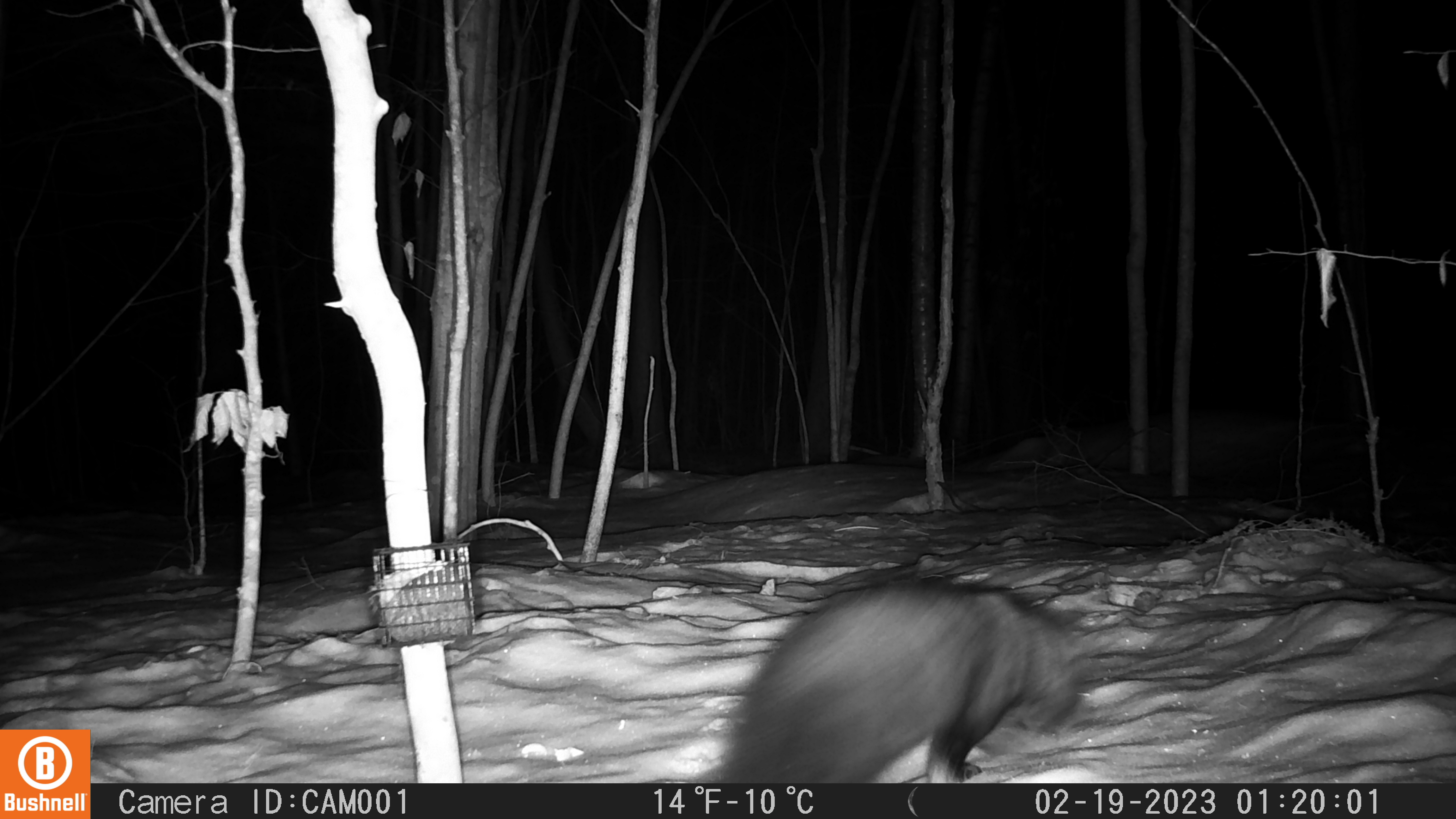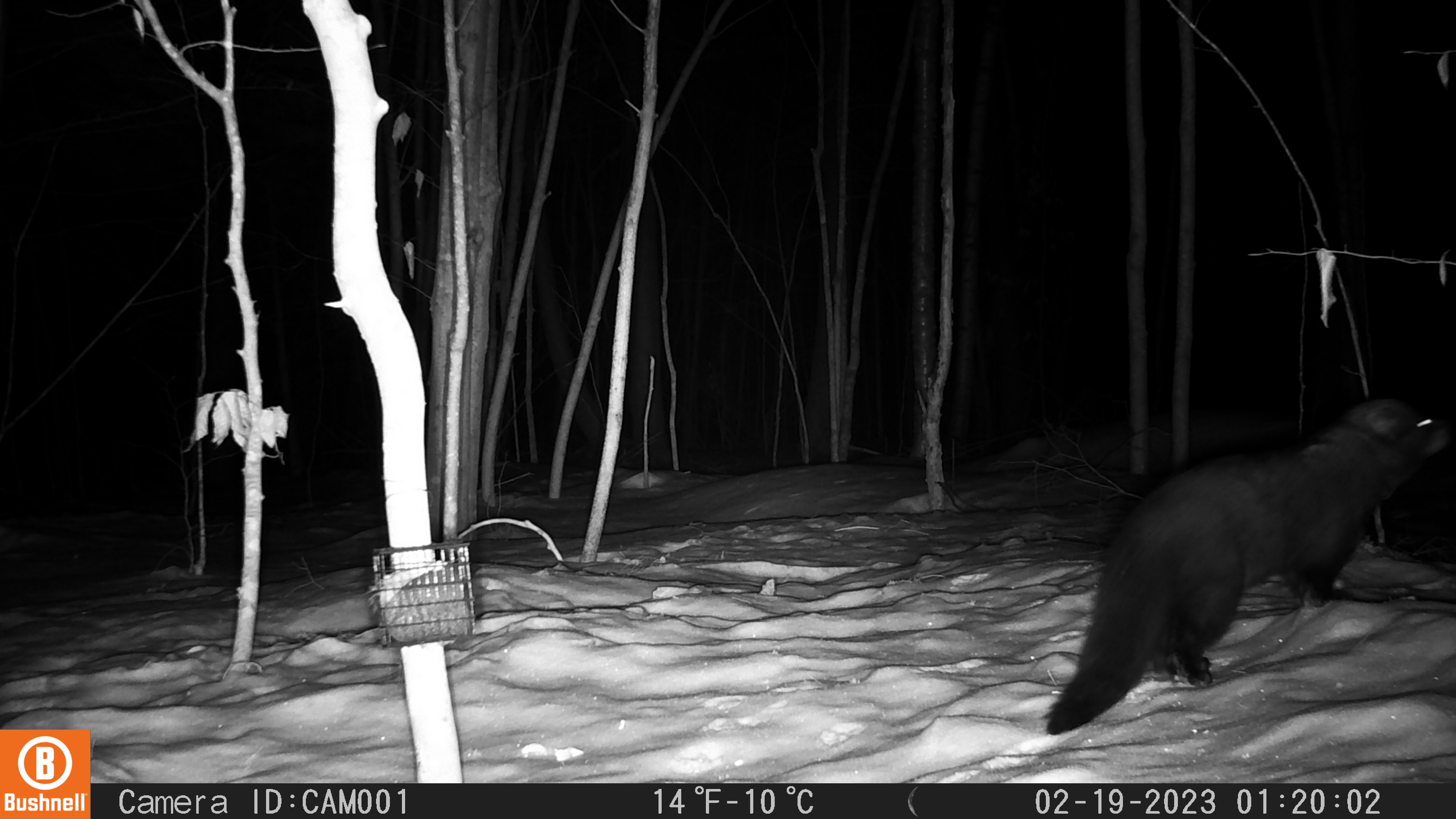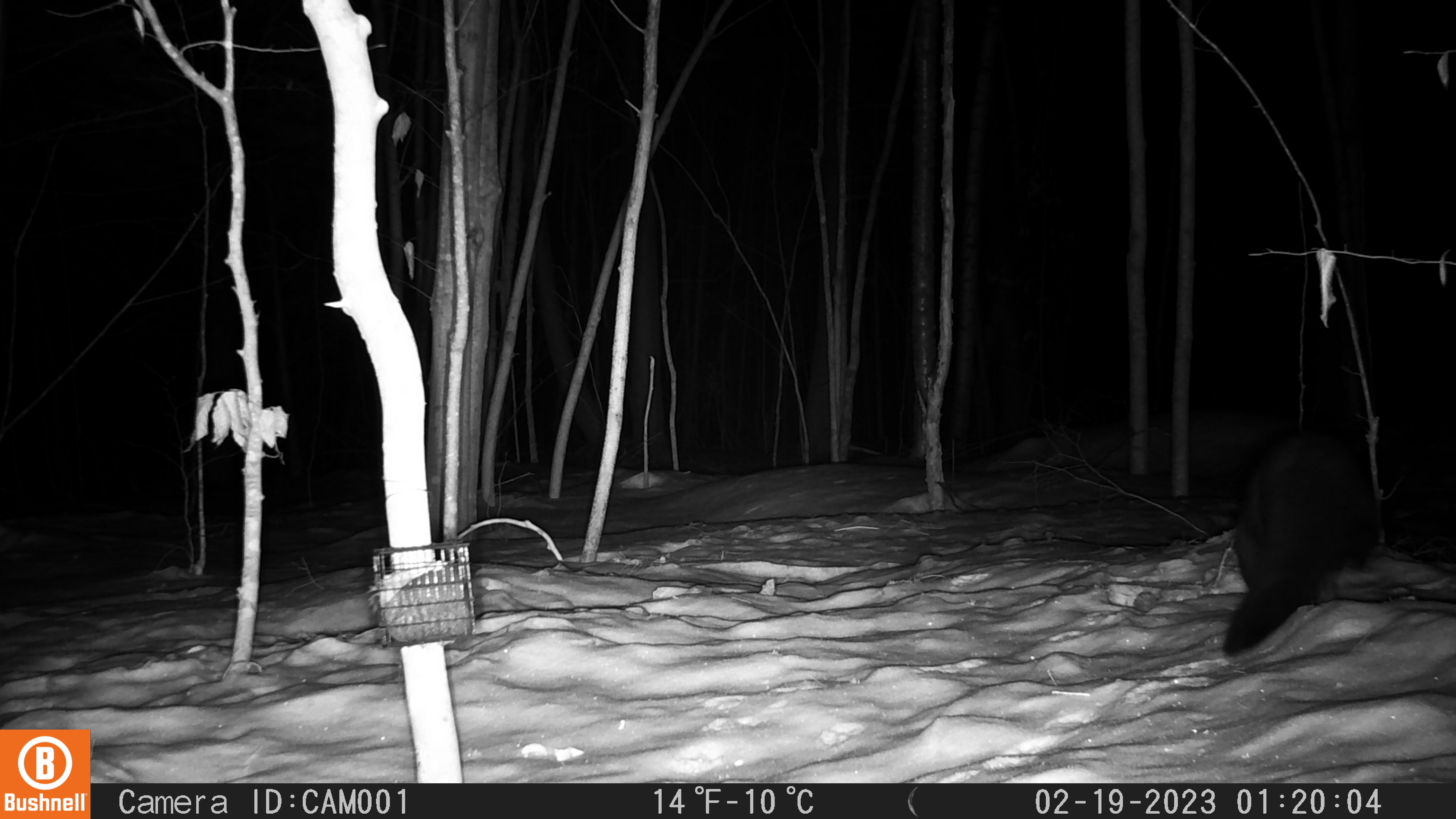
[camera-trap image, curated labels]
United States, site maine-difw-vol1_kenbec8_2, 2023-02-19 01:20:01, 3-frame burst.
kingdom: Animalia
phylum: Chordata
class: Mammalia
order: Carnivora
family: Mustelidae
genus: Pekania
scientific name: Pekania pennanti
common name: fisher